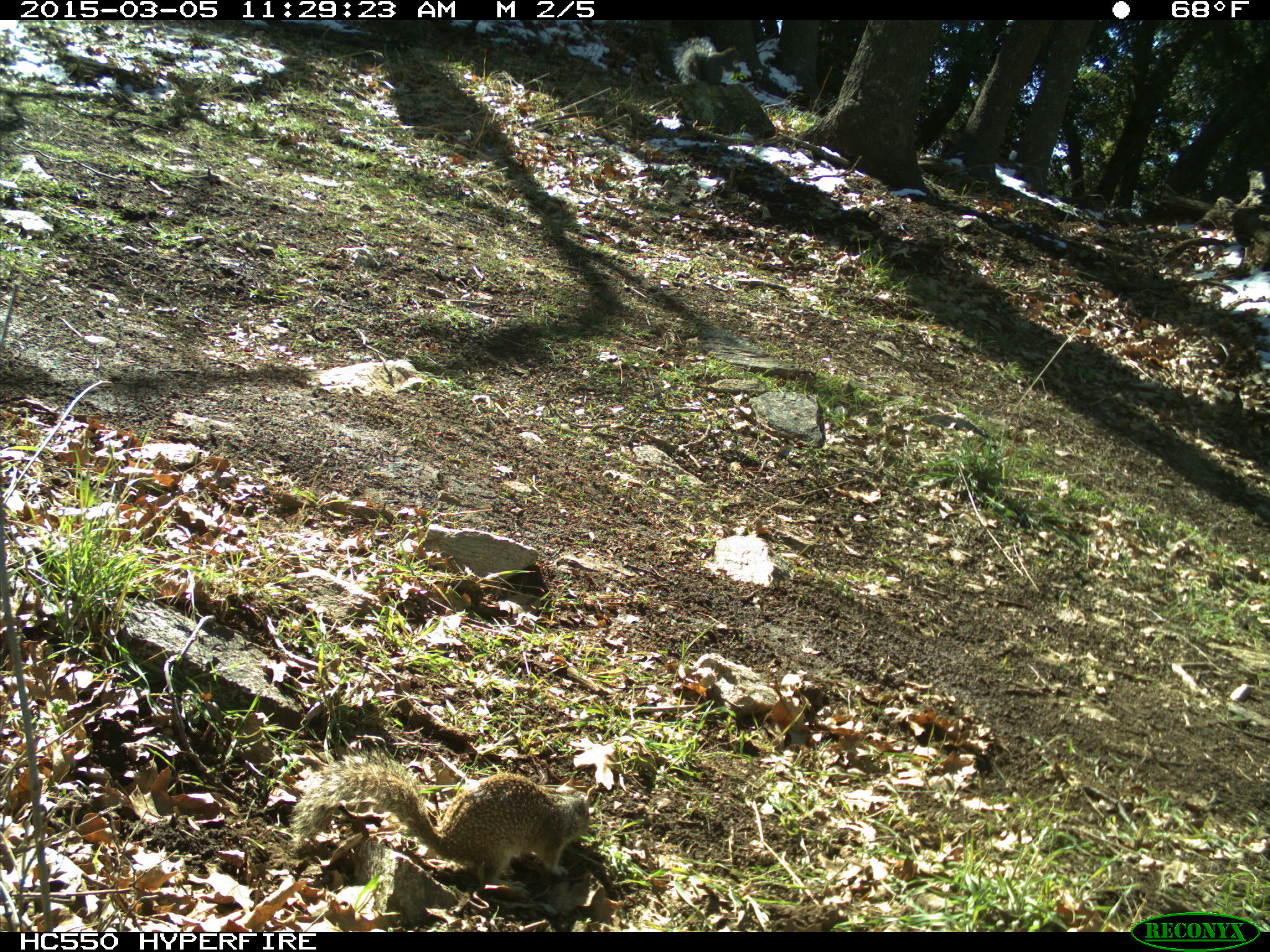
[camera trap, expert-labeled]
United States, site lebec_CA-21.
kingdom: Animalia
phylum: Chordata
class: Mammalia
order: Rodentia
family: Sciuridae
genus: Sciurus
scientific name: Sciurus carolinensis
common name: eastern gray squirrel